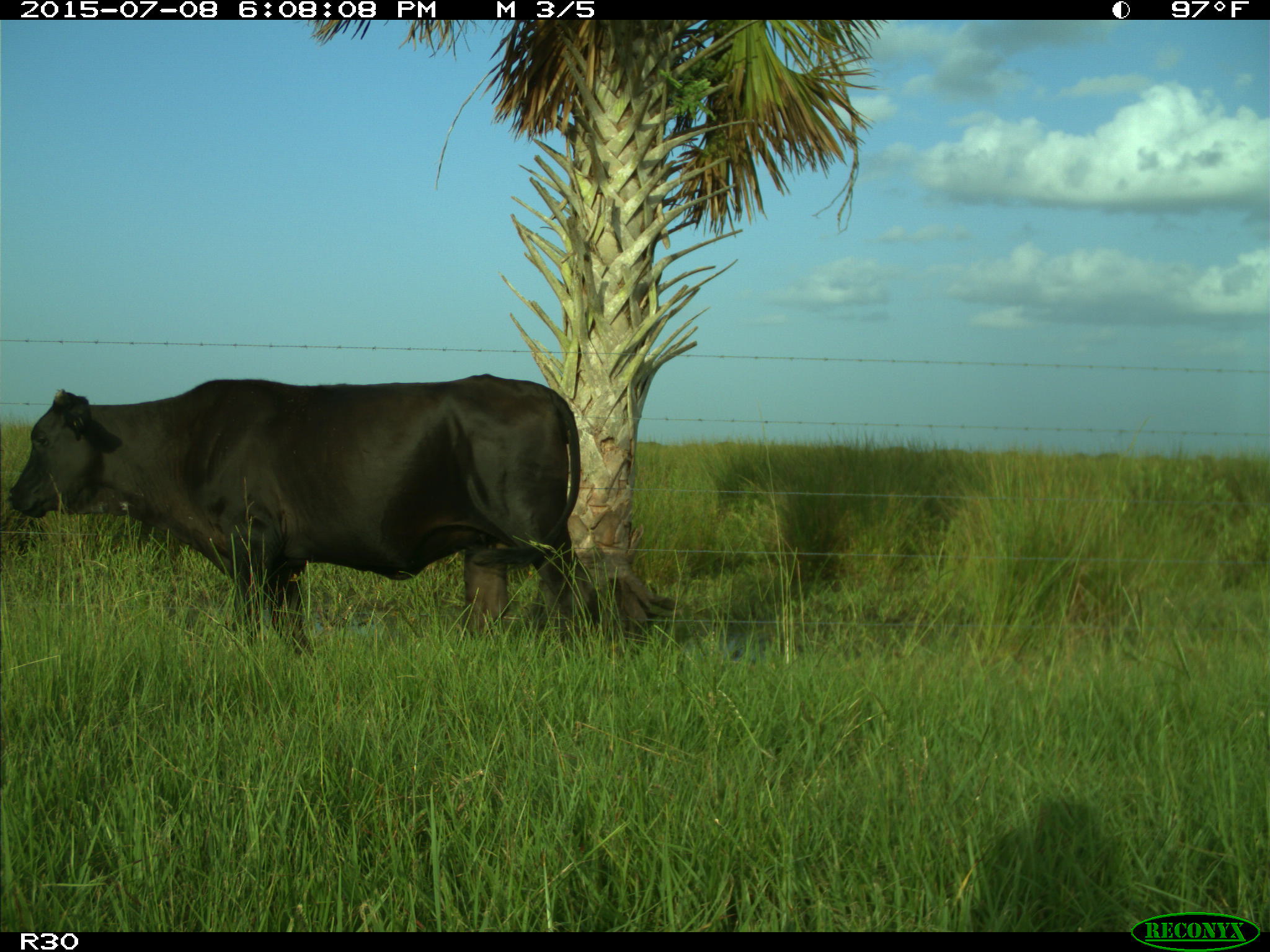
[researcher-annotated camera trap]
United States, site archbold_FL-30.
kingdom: Animalia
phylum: Chordata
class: Mammalia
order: Artiodactyla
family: Bovidae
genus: Bos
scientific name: Bos taurus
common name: domestic cow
Bos taurus (domestic cow).